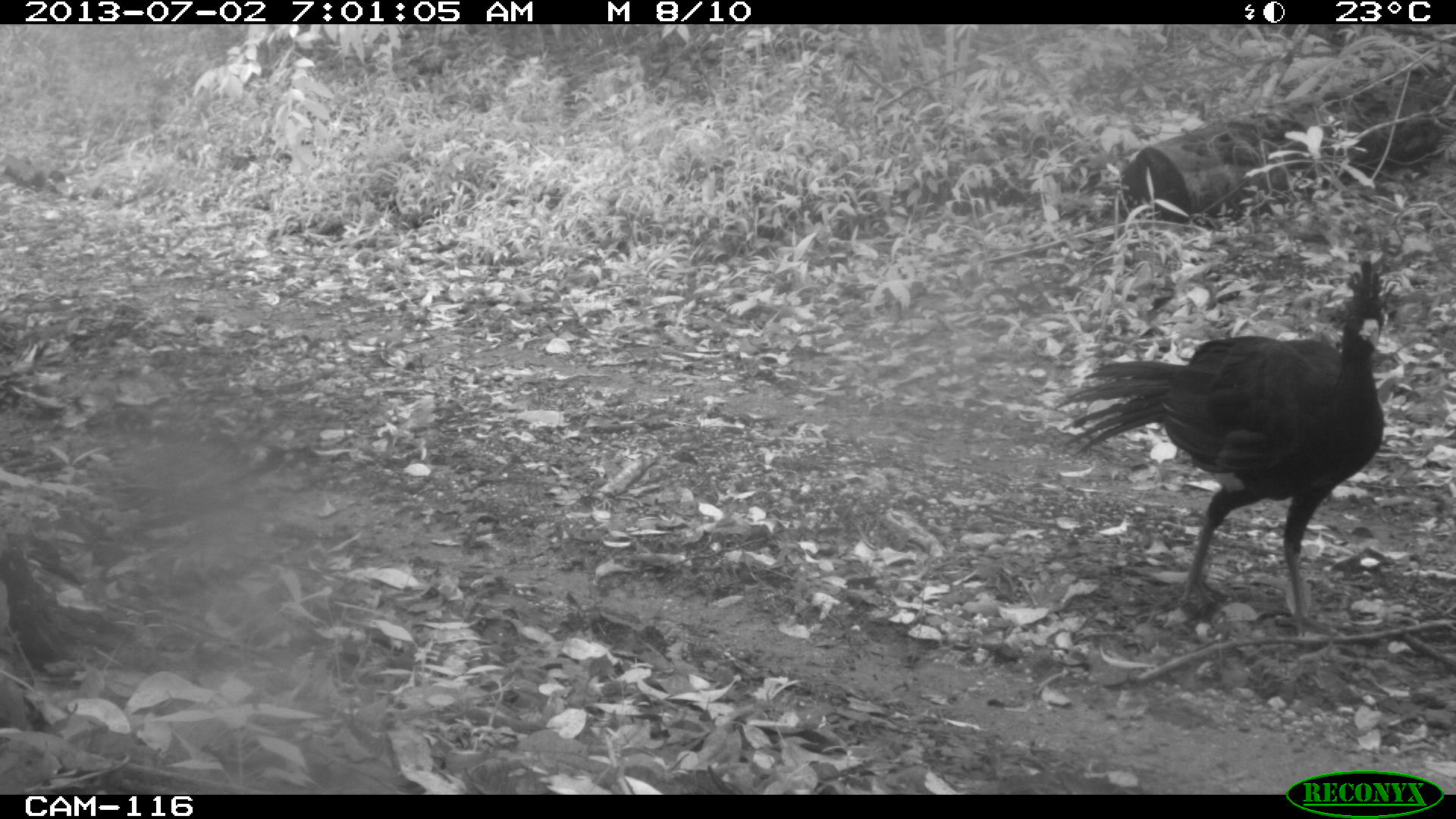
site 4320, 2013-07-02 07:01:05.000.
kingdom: Animalia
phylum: Chordata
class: Aves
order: Galliformes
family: Cracidae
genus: Crax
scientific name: Crax rubra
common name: great curassow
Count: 2.